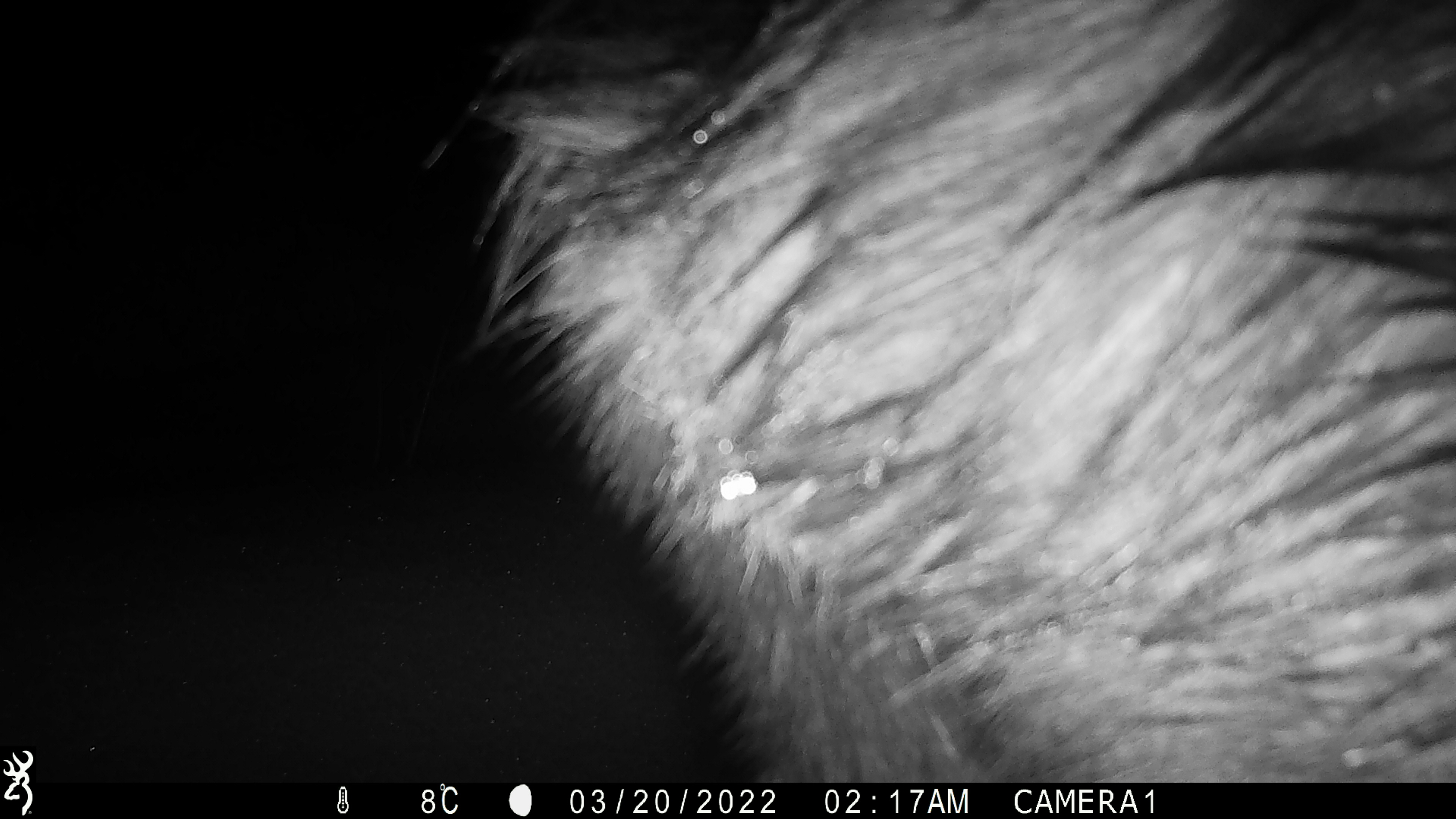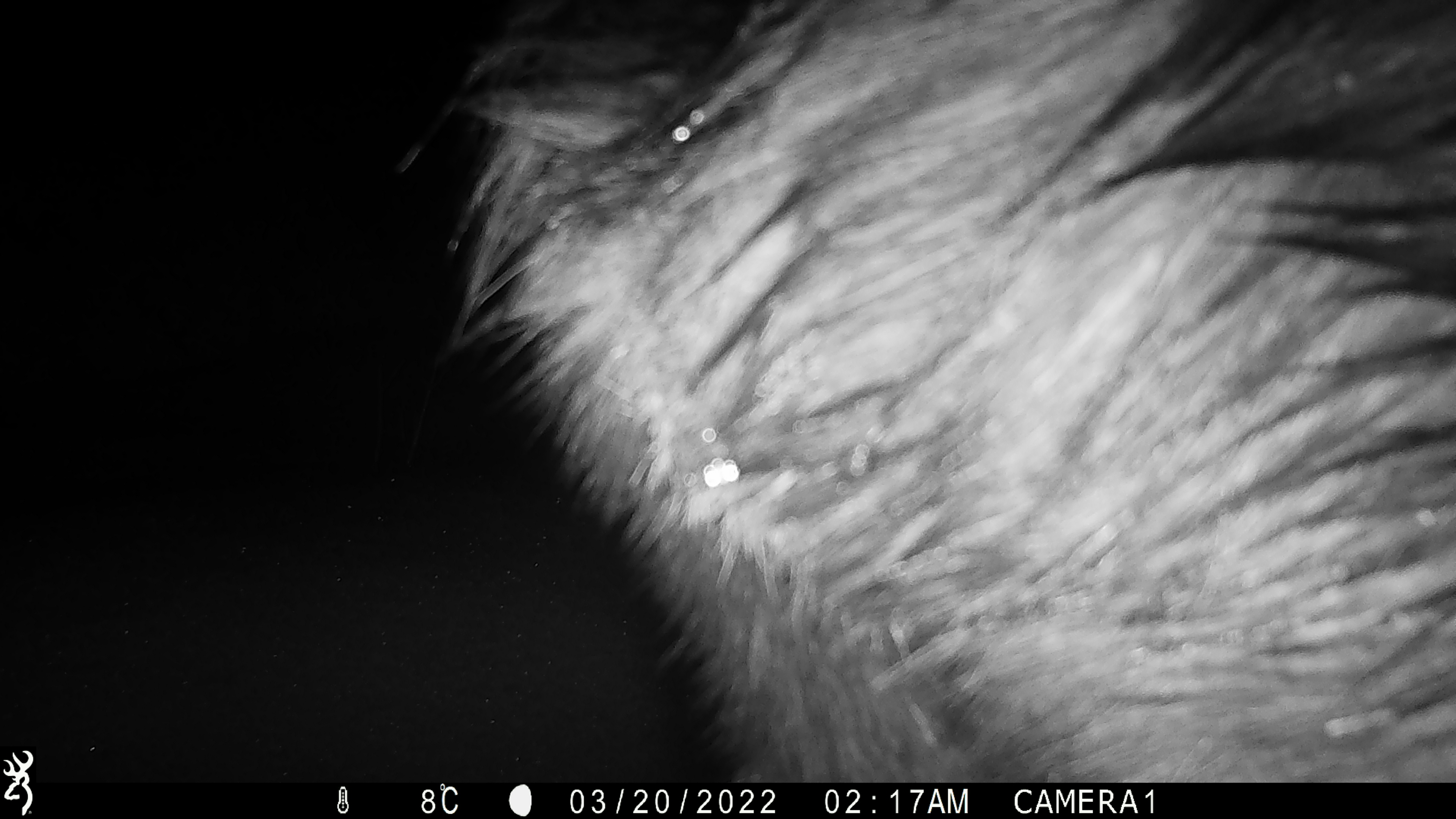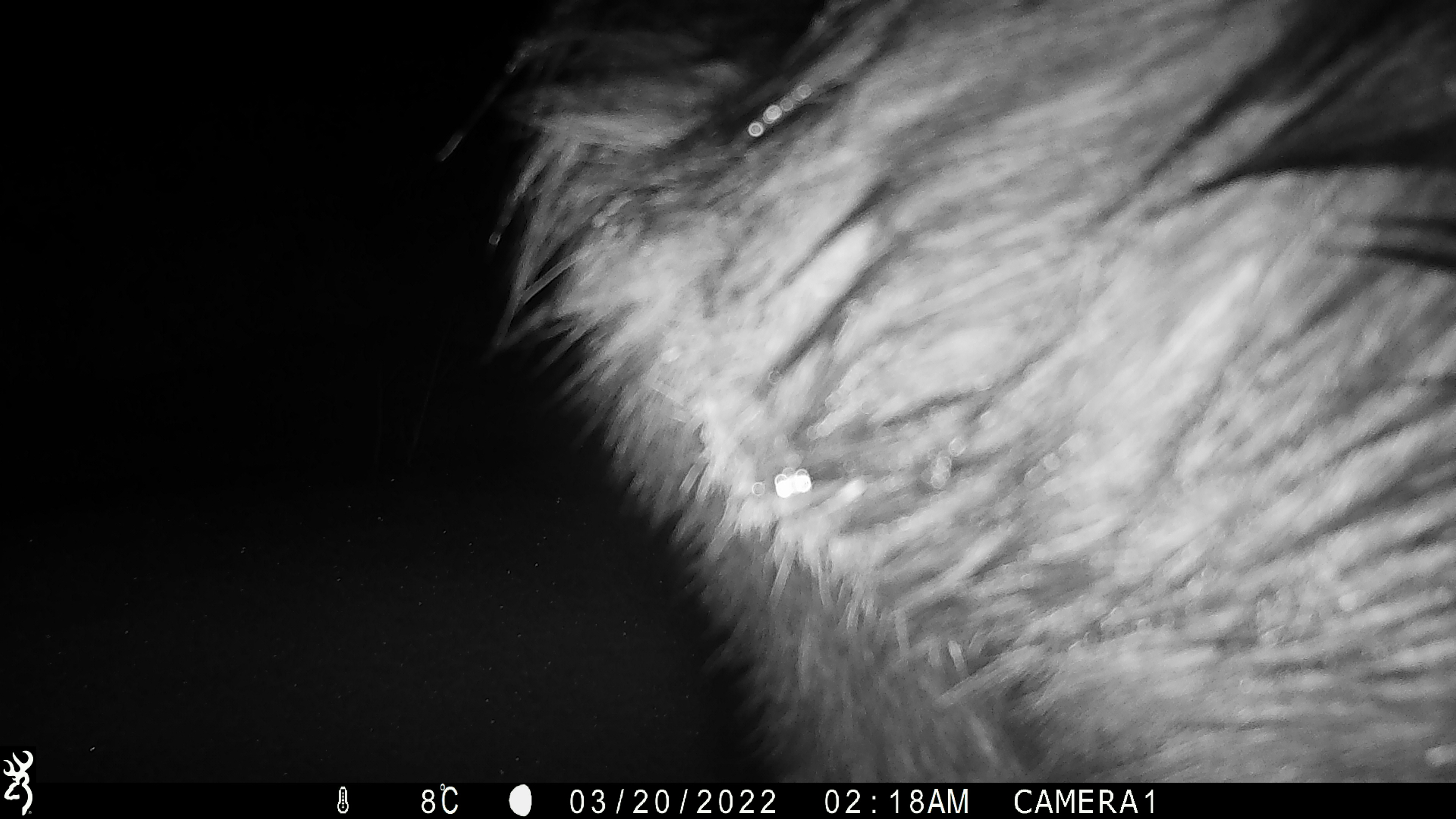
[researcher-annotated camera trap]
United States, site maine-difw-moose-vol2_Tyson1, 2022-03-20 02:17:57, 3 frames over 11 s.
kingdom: Animalia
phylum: Chordata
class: Mammalia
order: Artiodactyla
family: Cervidae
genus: Alces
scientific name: Alces alces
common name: moose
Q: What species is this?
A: Moose (Alces alces).